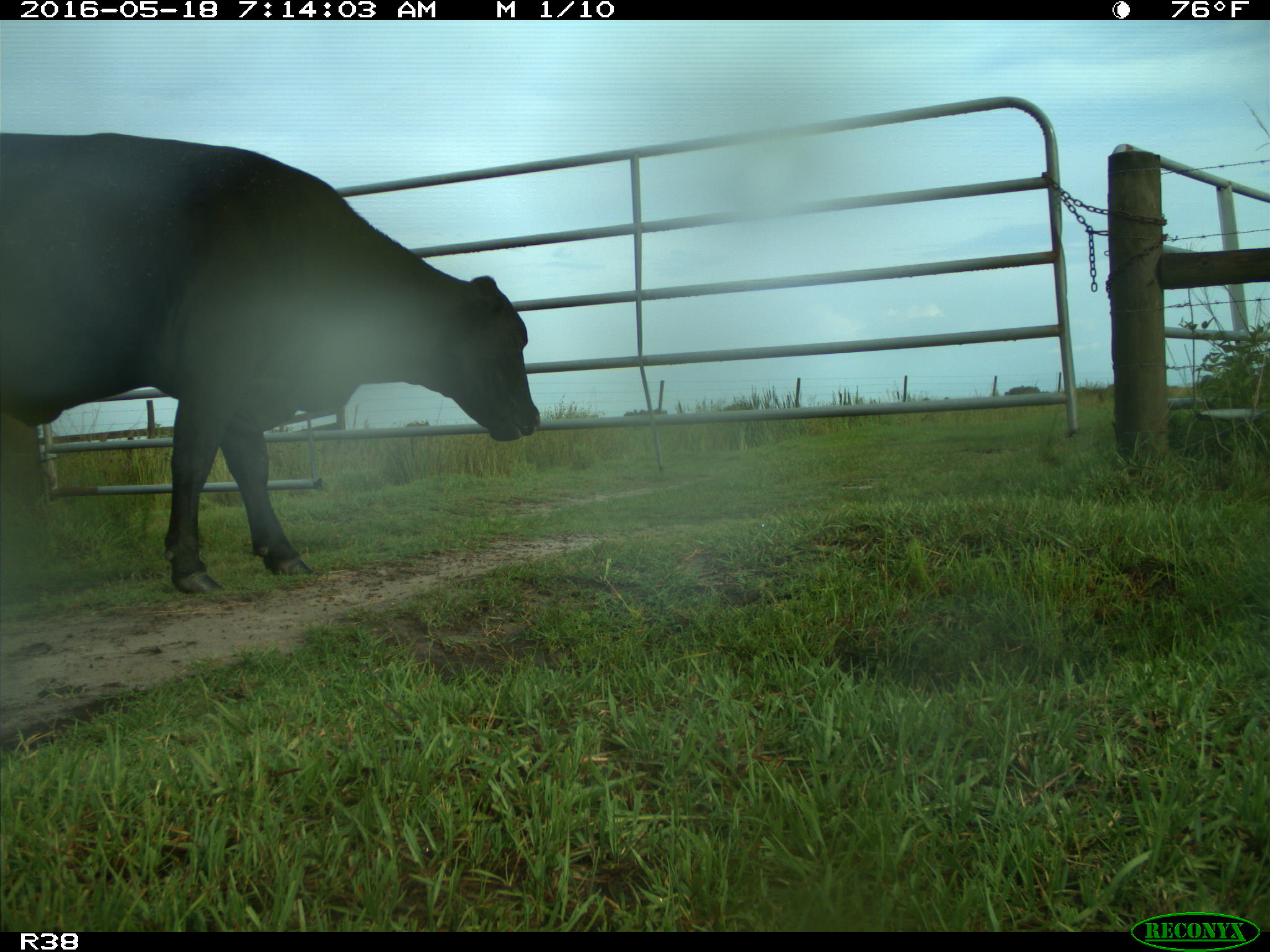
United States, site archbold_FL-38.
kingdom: Animalia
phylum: Chordata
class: Mammalia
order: Artiodactyla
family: Bovidae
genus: Bos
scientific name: Bos taurus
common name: domestic cow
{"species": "Bos taurus (domestic cow)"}